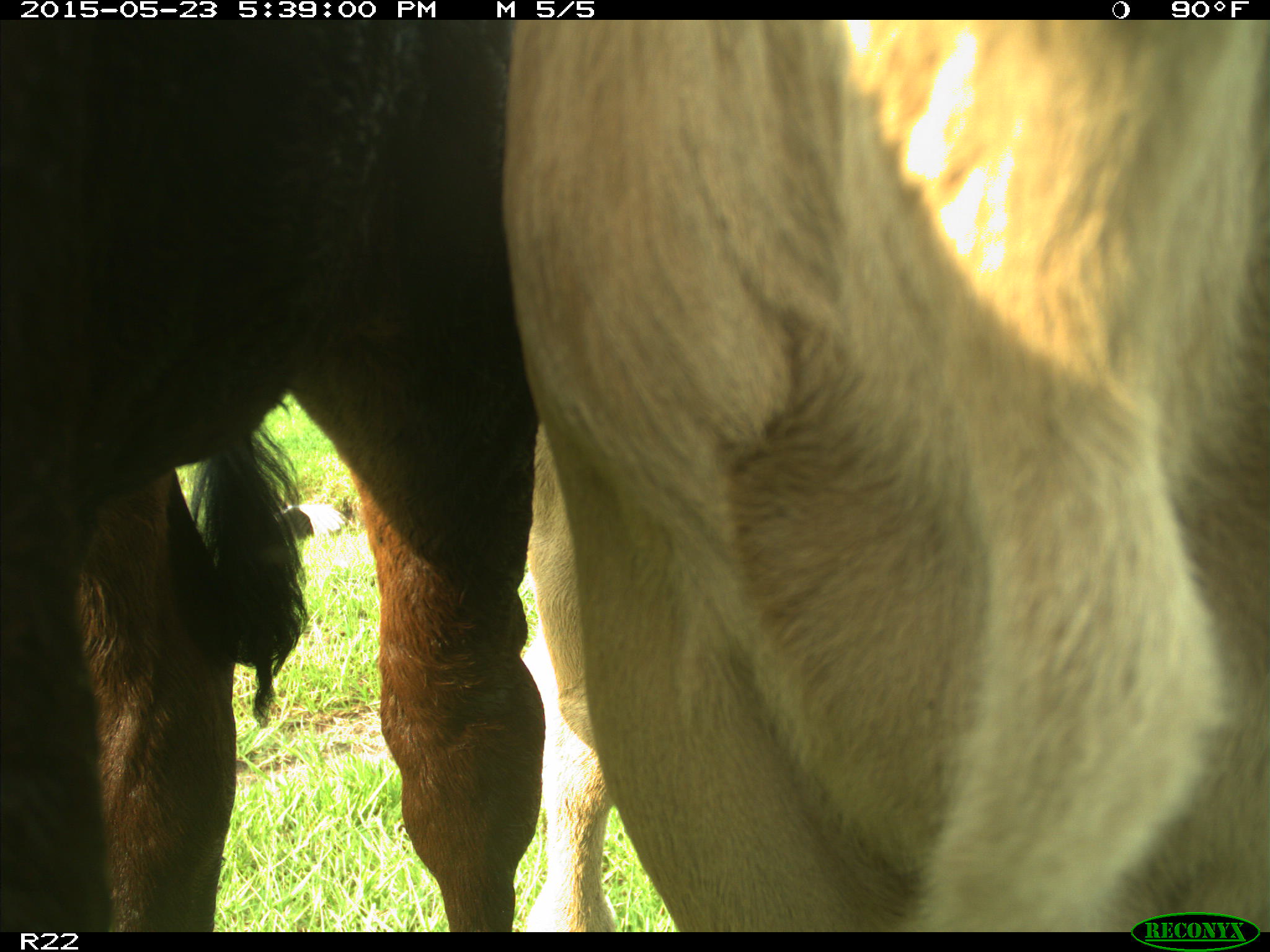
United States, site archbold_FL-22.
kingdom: Animalia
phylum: Chordata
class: Mammalia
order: Artiodactyla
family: Bovidae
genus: Bos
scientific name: Bos taurus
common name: domestic cow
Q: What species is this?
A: Bos taurus (domestic cow).